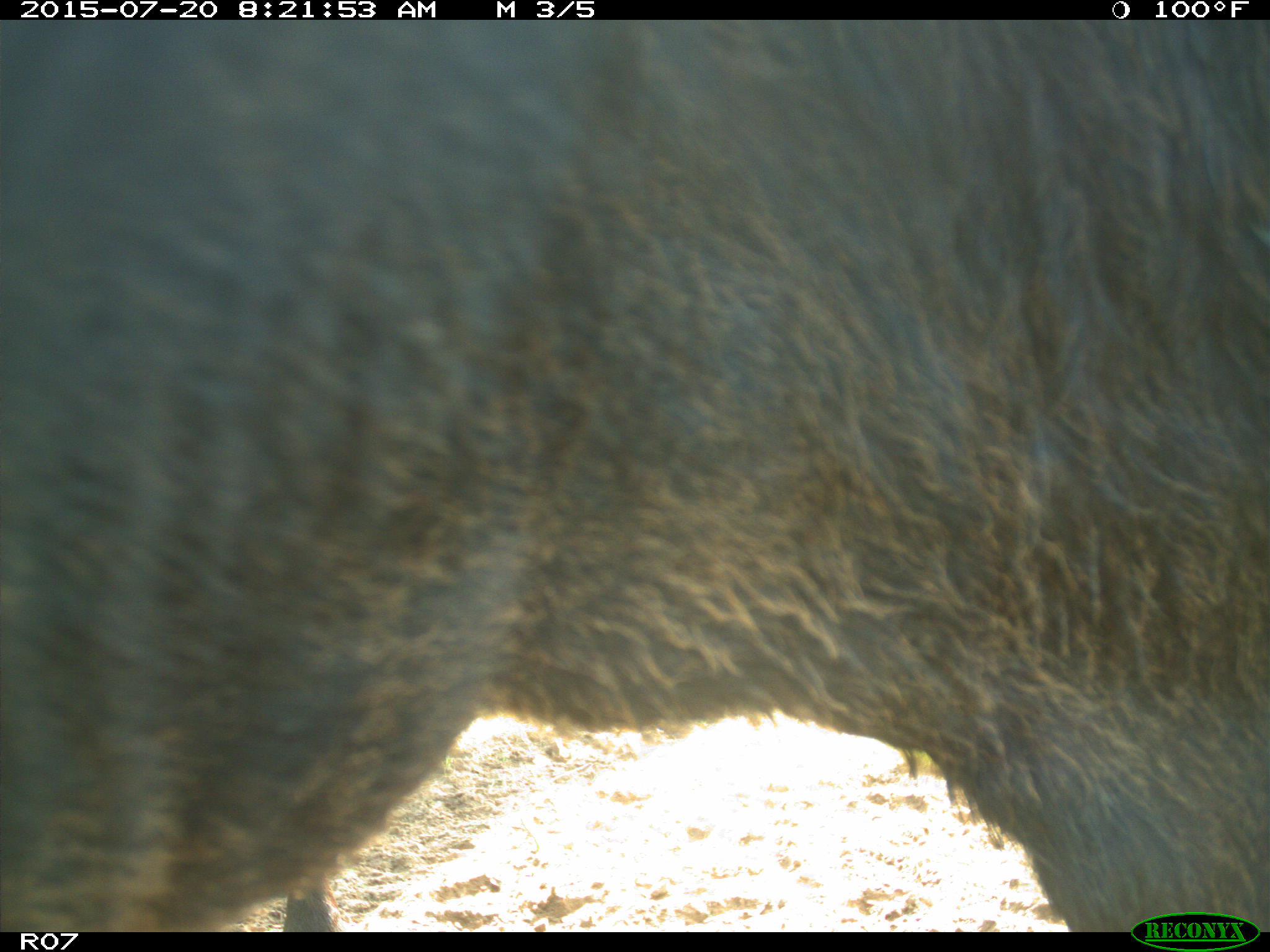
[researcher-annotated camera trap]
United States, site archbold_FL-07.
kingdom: Animalia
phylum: Chordata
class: Mammalia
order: Artiodactyla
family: Bovidae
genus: Bos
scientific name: Bos taurus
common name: domestic cow